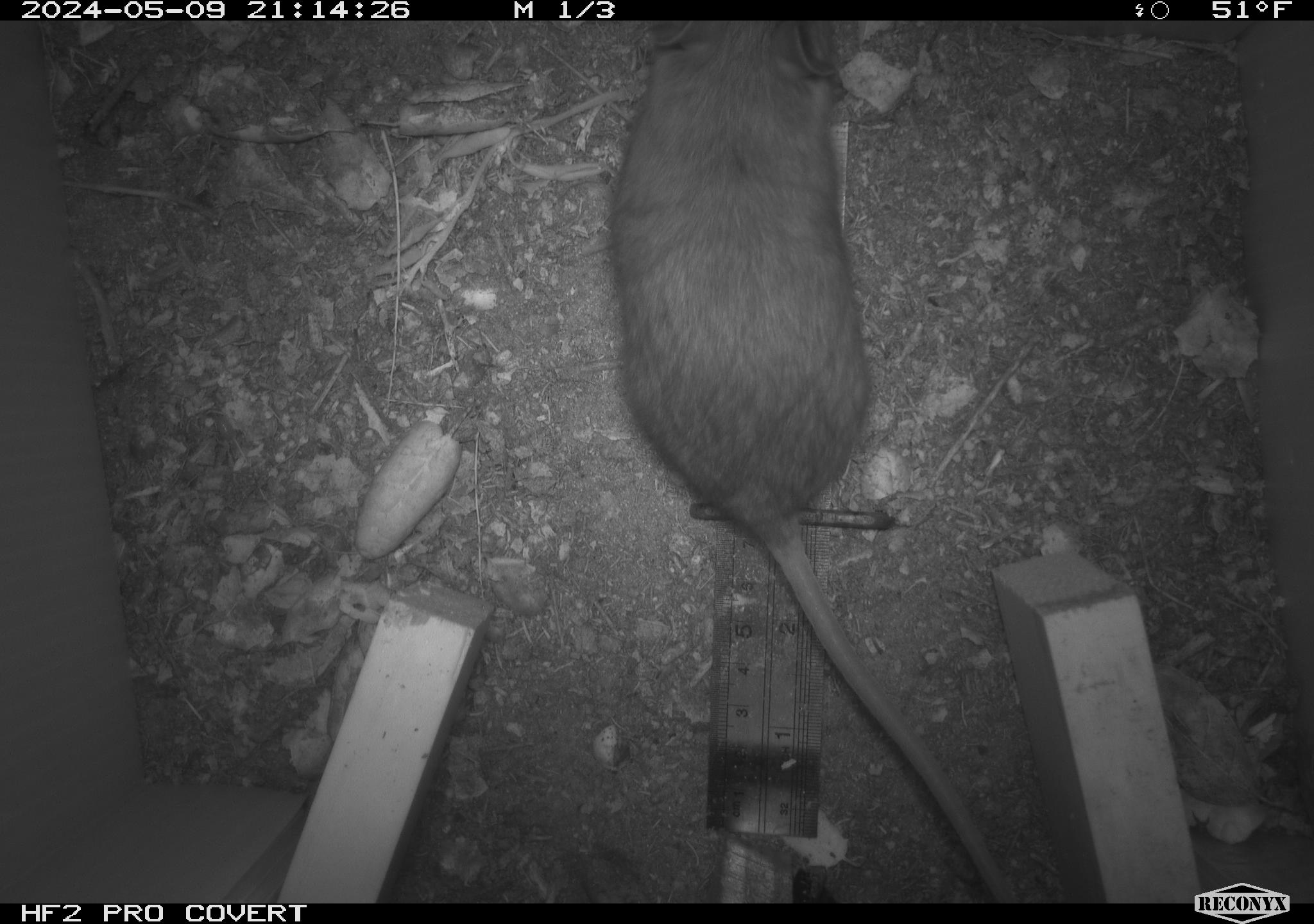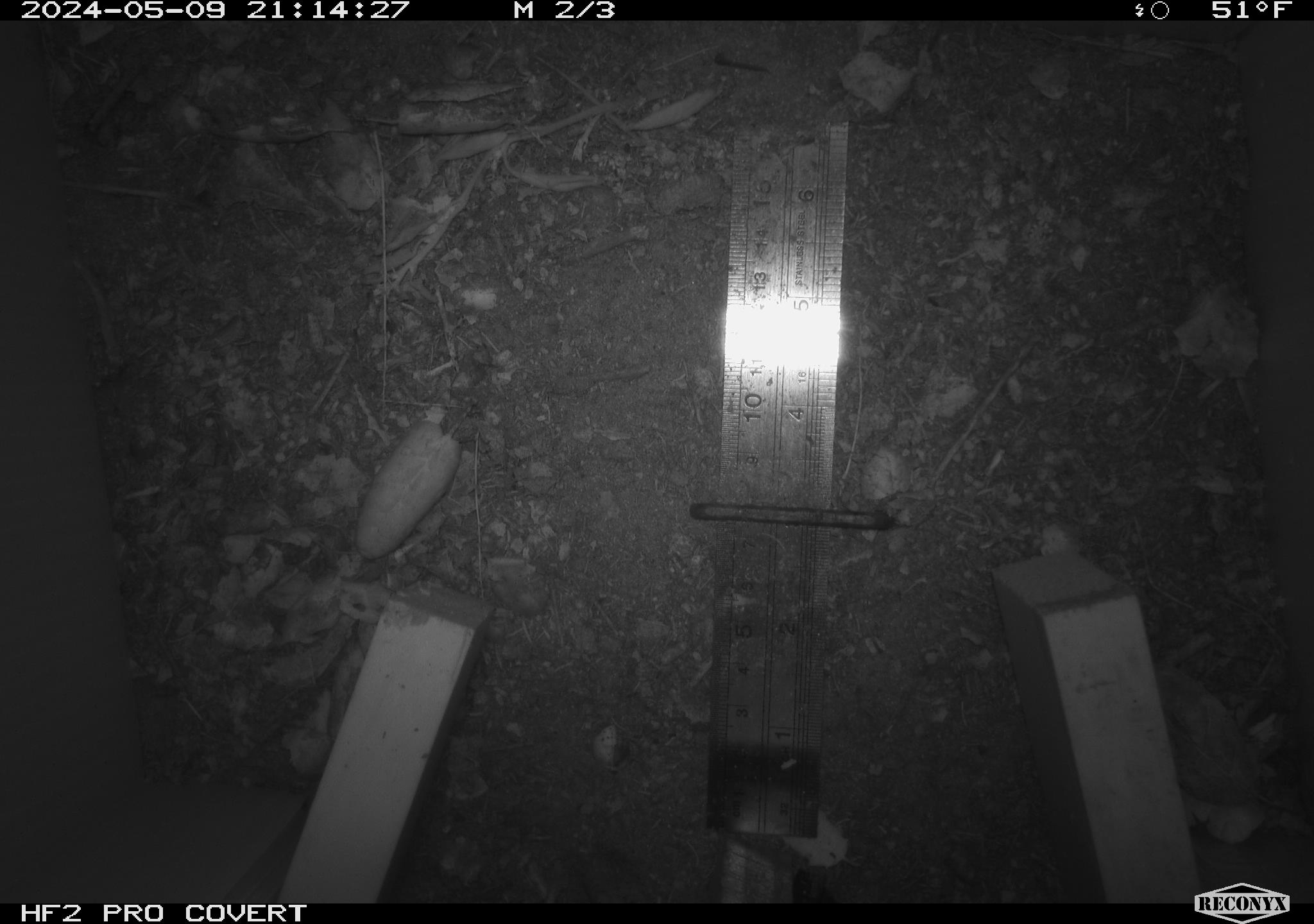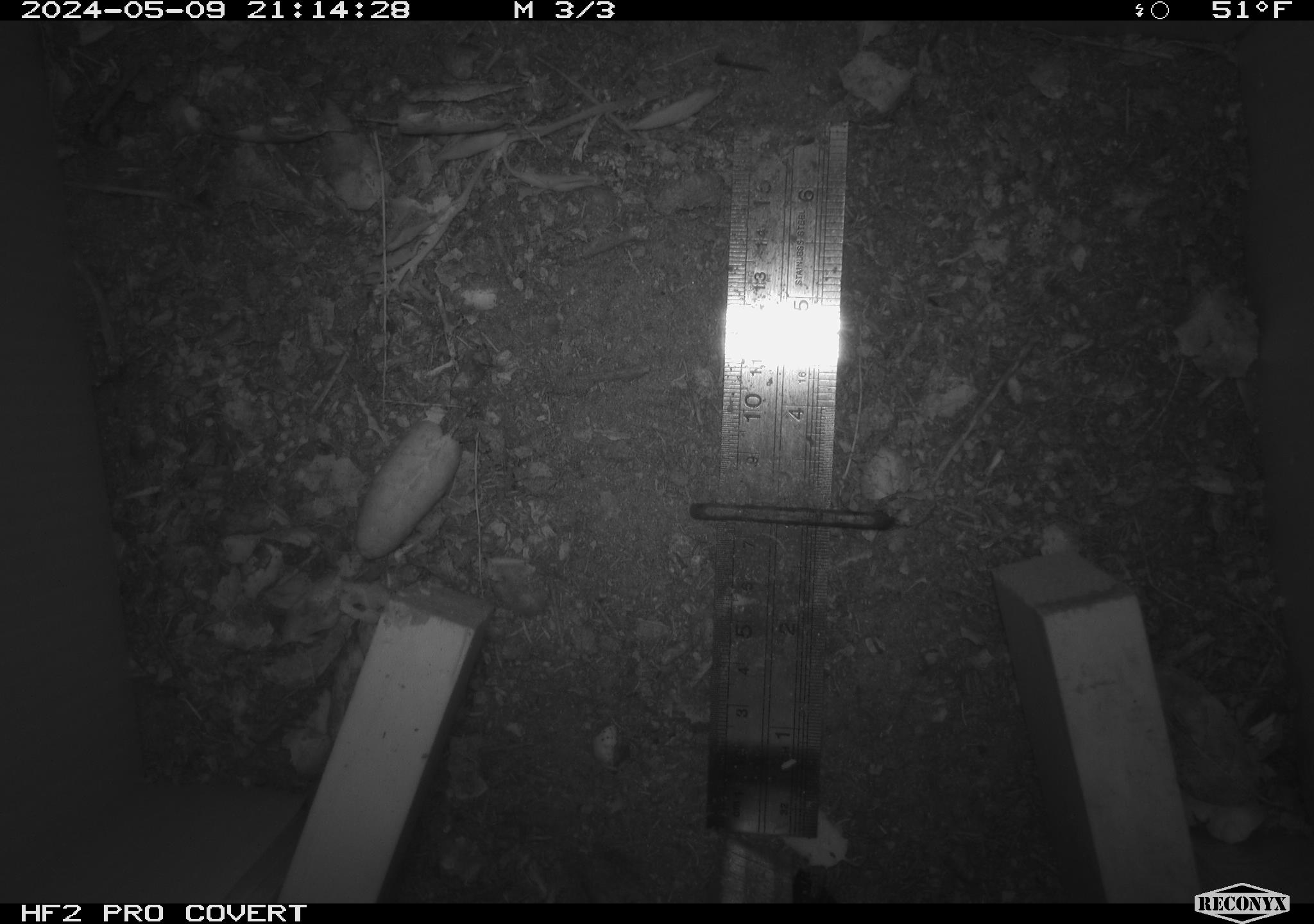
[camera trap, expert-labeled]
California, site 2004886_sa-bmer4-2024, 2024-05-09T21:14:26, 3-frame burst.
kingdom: Animalia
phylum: Chordata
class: Mammalia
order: Rodentia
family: Muridae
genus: Rattus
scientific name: Rattus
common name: rat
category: rattus species